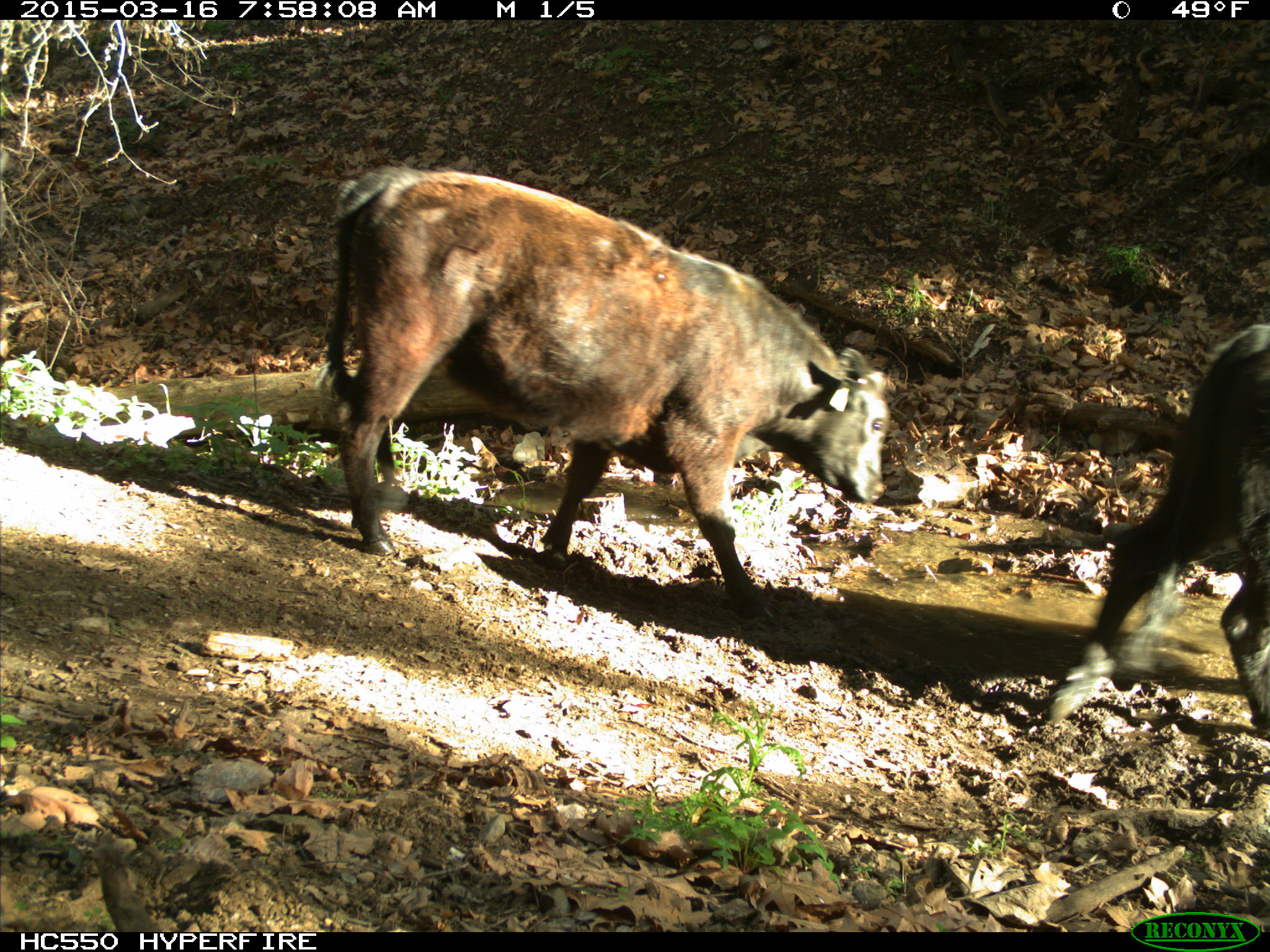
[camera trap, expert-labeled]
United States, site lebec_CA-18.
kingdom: Animalia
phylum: Chordata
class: Mammalia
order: Artiodactyla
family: Bovidae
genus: Bos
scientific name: Bos taurus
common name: domestic cow